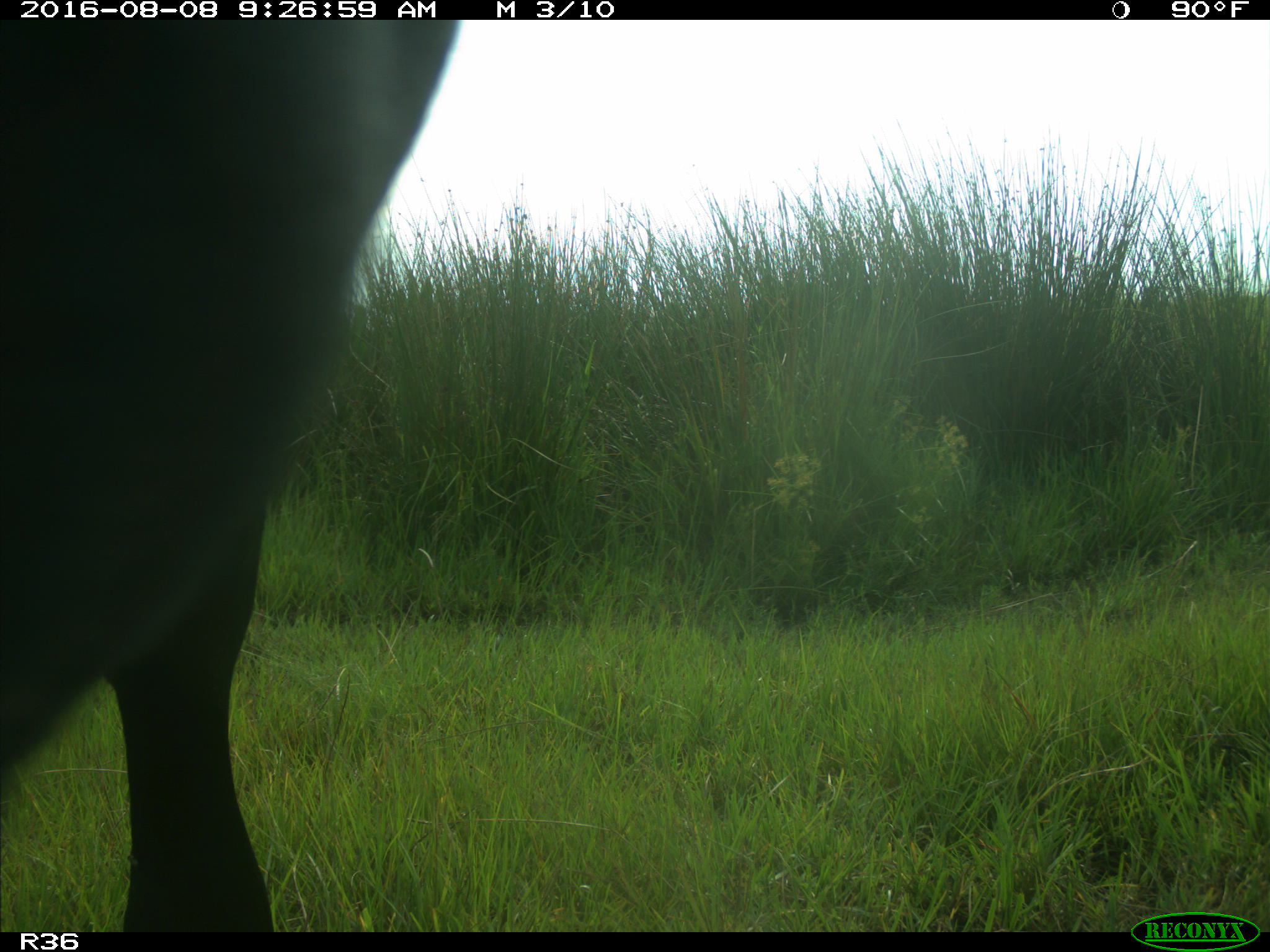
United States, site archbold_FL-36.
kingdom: Animalia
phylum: Chordata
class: Mammalia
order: Artiodactyla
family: Bovidae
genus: Bos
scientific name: Bos taurus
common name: domestic cow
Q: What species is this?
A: Bos taurus (domestic cow).